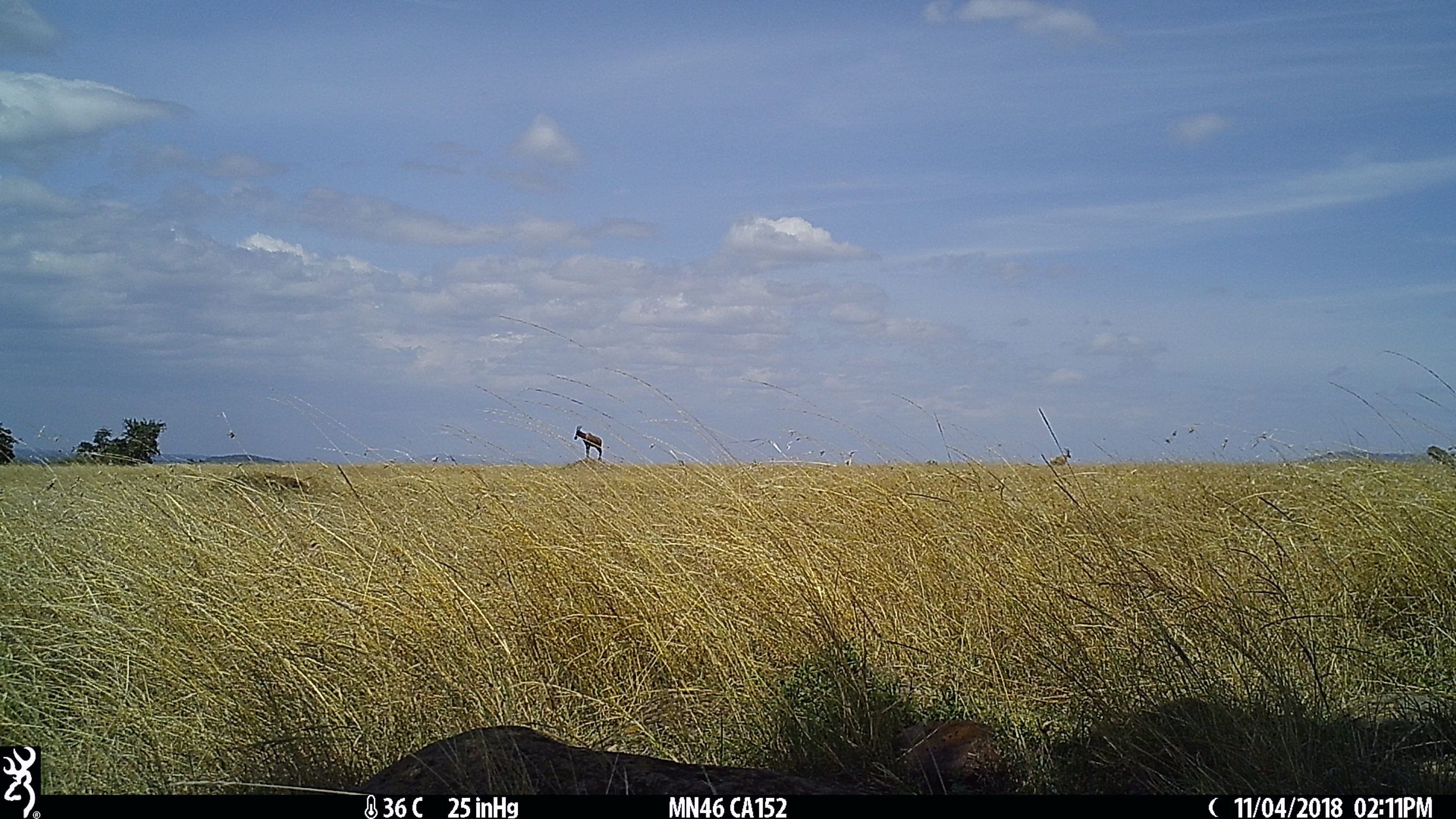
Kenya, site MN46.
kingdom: Animalia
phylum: Chordata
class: Mammalia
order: Artiodactyla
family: Bovidae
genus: Damaliscus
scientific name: Damaliscus lunatus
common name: topi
Topi (Damaliscus lunatus).